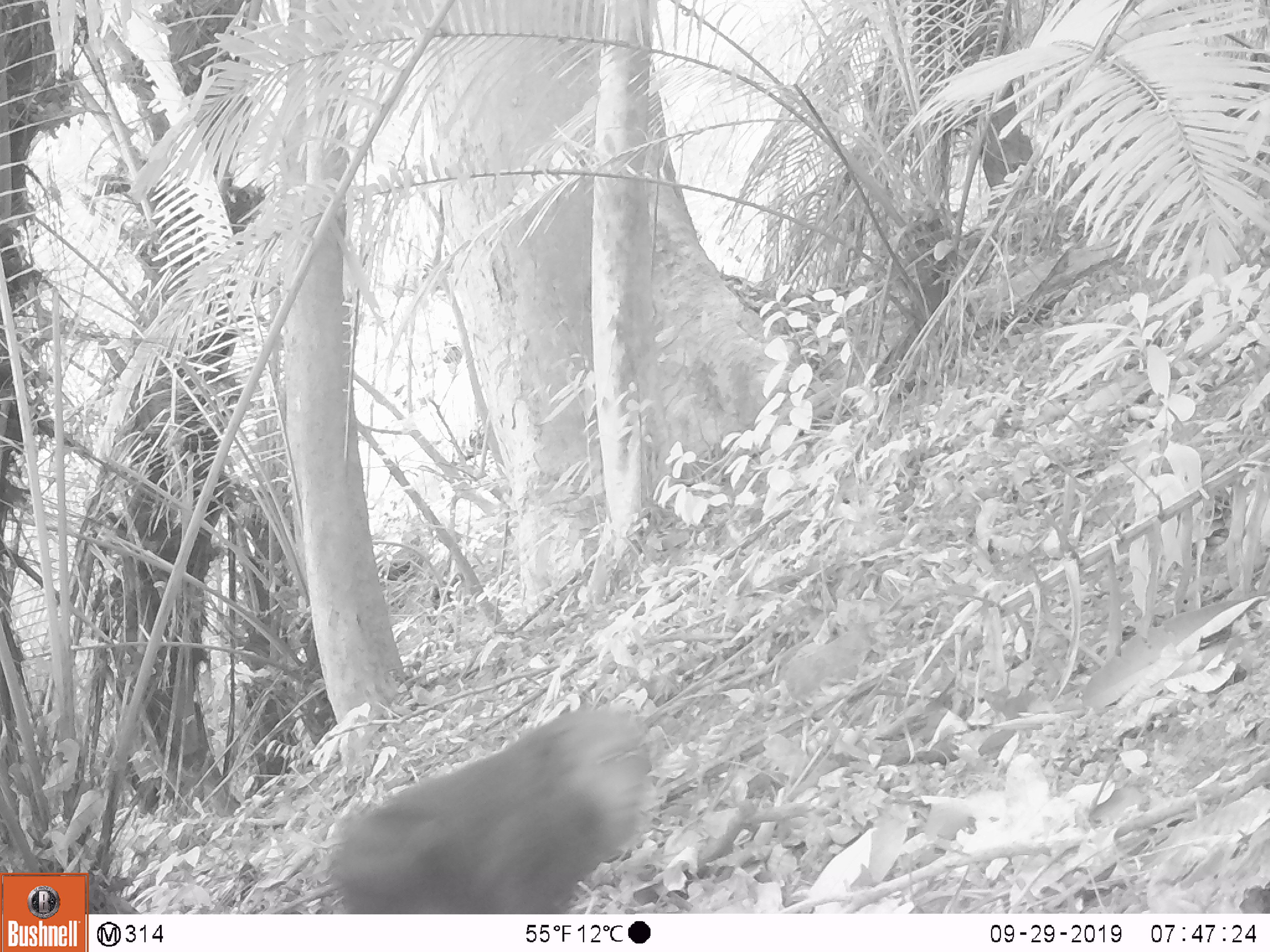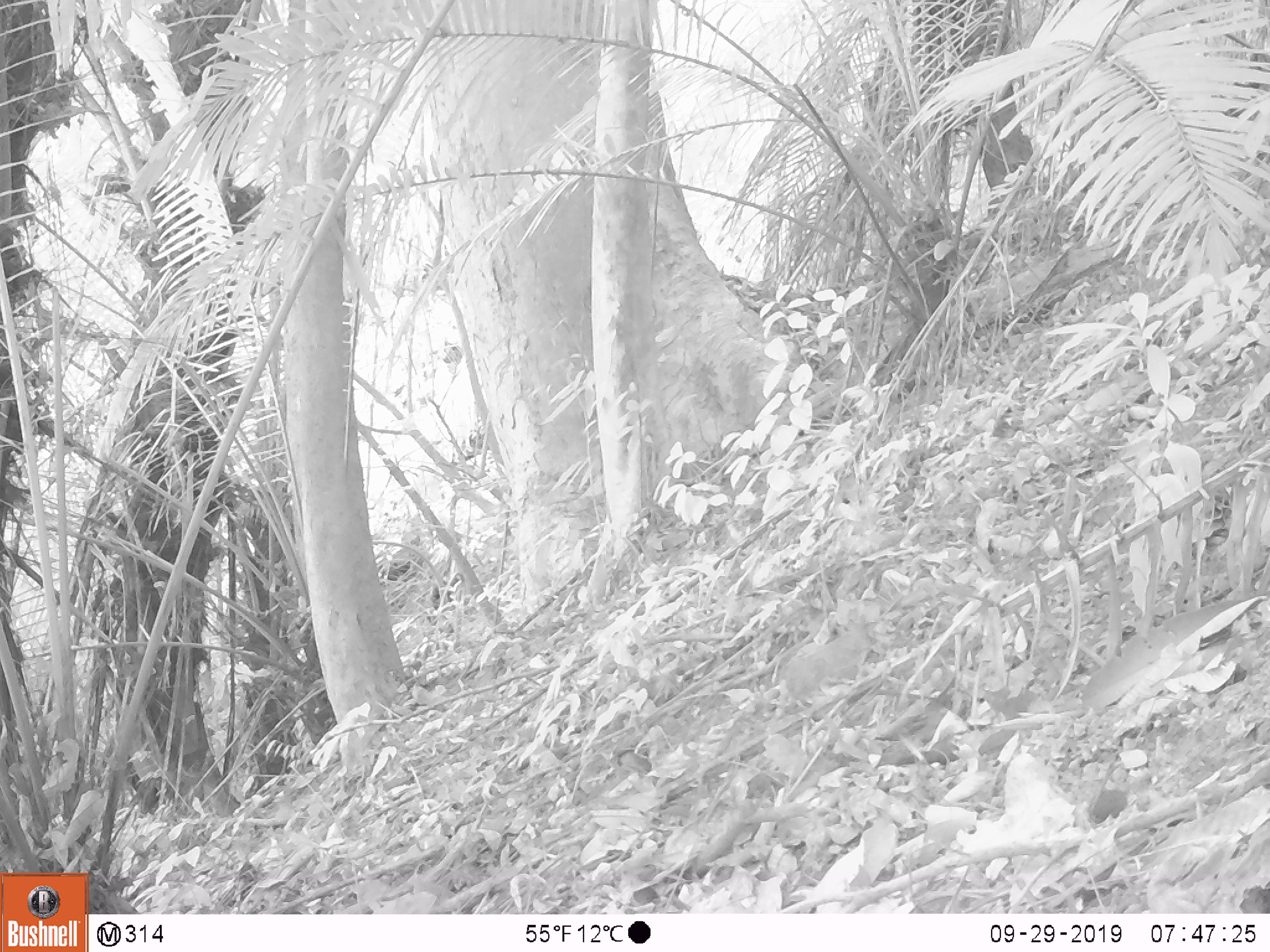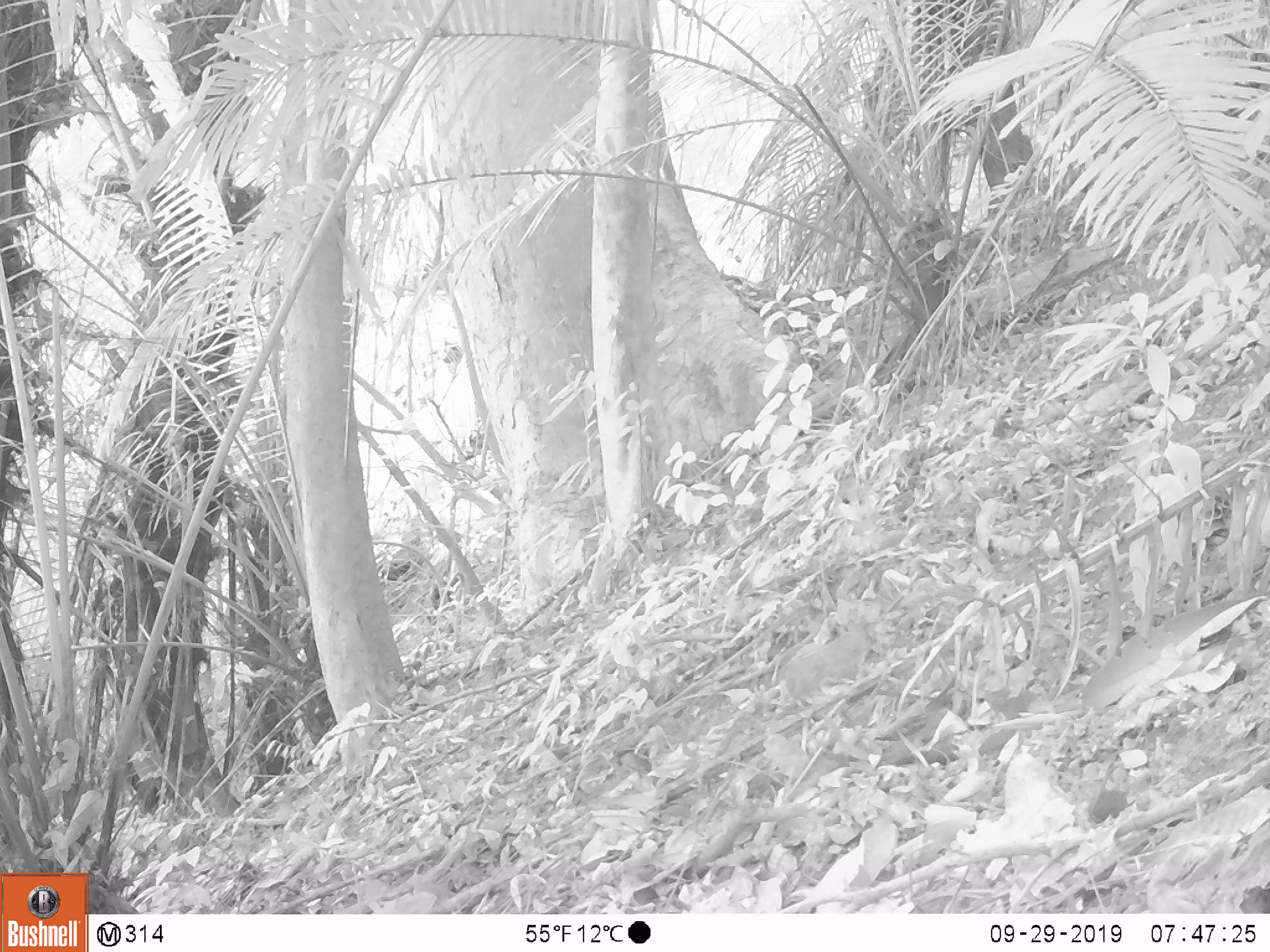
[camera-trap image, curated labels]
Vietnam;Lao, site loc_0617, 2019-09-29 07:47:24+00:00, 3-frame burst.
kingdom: Animalia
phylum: Chordata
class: Mammalia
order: Primates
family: Cercopithecidae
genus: Macaca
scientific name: Macaca arctoides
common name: stump-tailed macaque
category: stump tailed macaque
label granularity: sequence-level